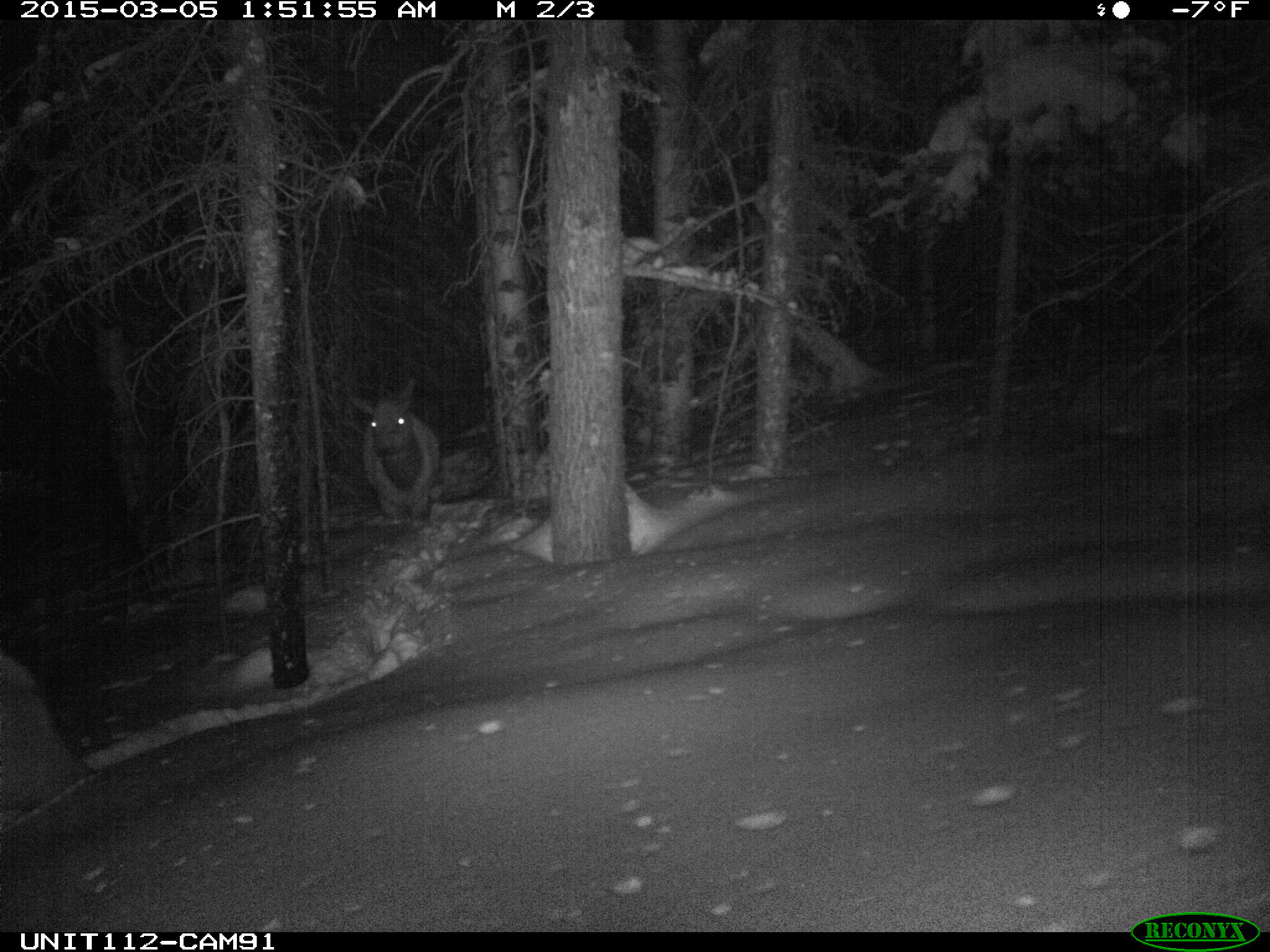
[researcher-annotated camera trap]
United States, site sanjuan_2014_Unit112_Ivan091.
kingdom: Animalia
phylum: Chordata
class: Mammalia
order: Artiodactyla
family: Cervidae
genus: Cervus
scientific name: Cervus elaphus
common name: red deer